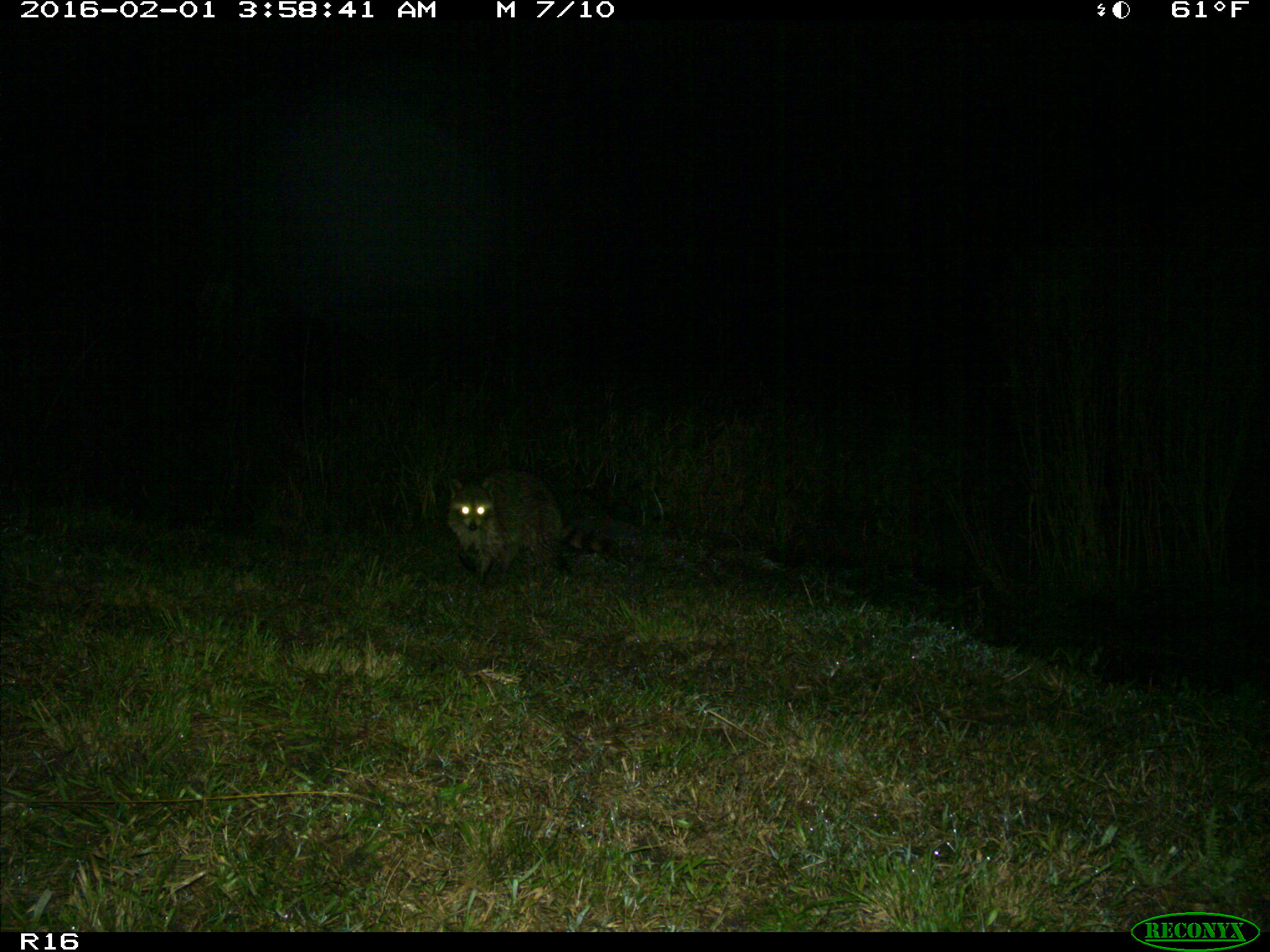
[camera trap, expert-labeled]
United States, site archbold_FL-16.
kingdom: Animalia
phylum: Chordata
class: Mammalia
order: Carnivora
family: Procyonidae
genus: Procyon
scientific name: Procyon lotor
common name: common raccoon